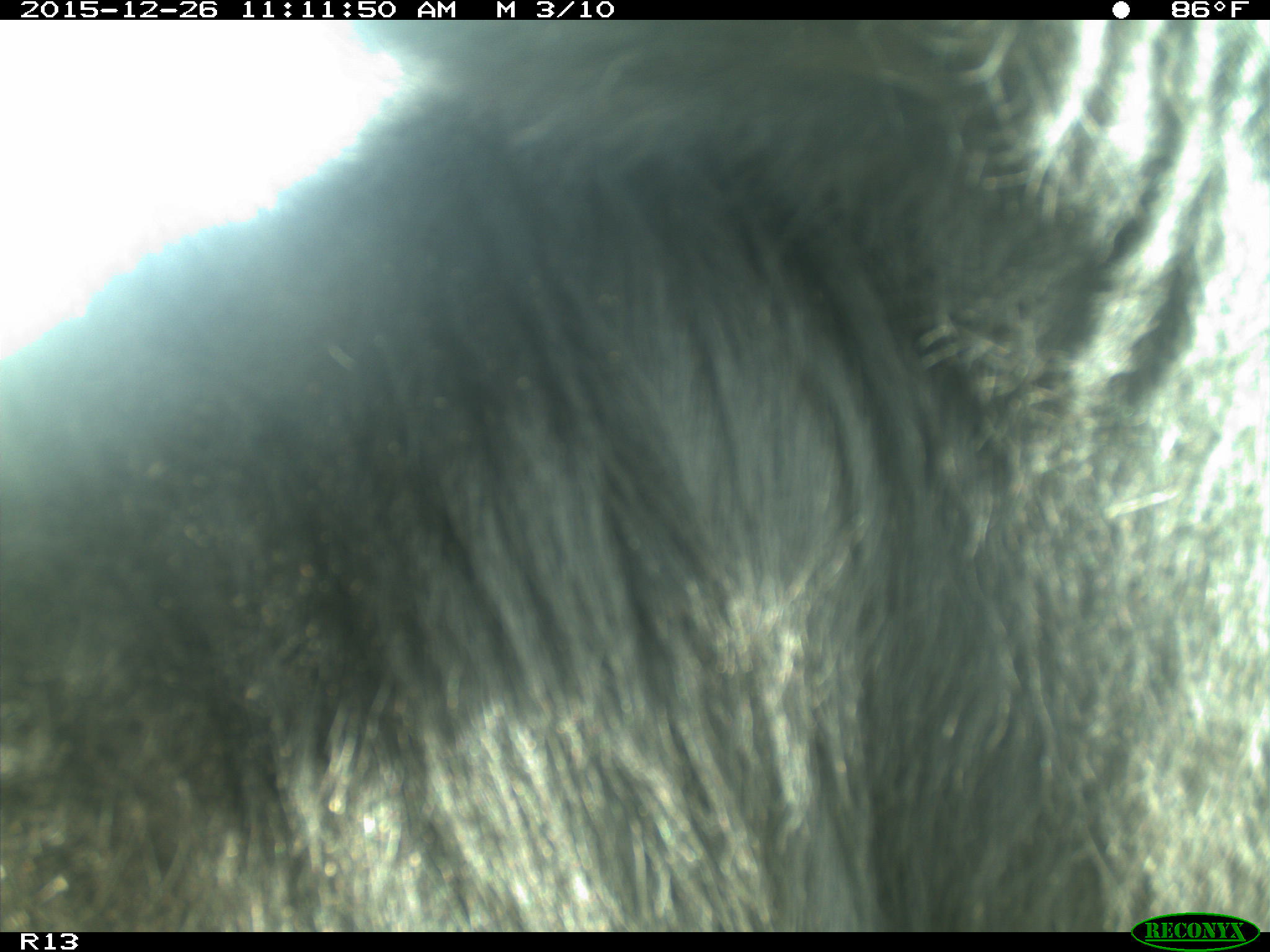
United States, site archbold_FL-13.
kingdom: Animalia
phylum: Chordata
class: Mammalia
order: Artiodactyla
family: Bovidae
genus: Bos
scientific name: Bos taurus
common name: domestic cow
Bos taurus (domestic cow).